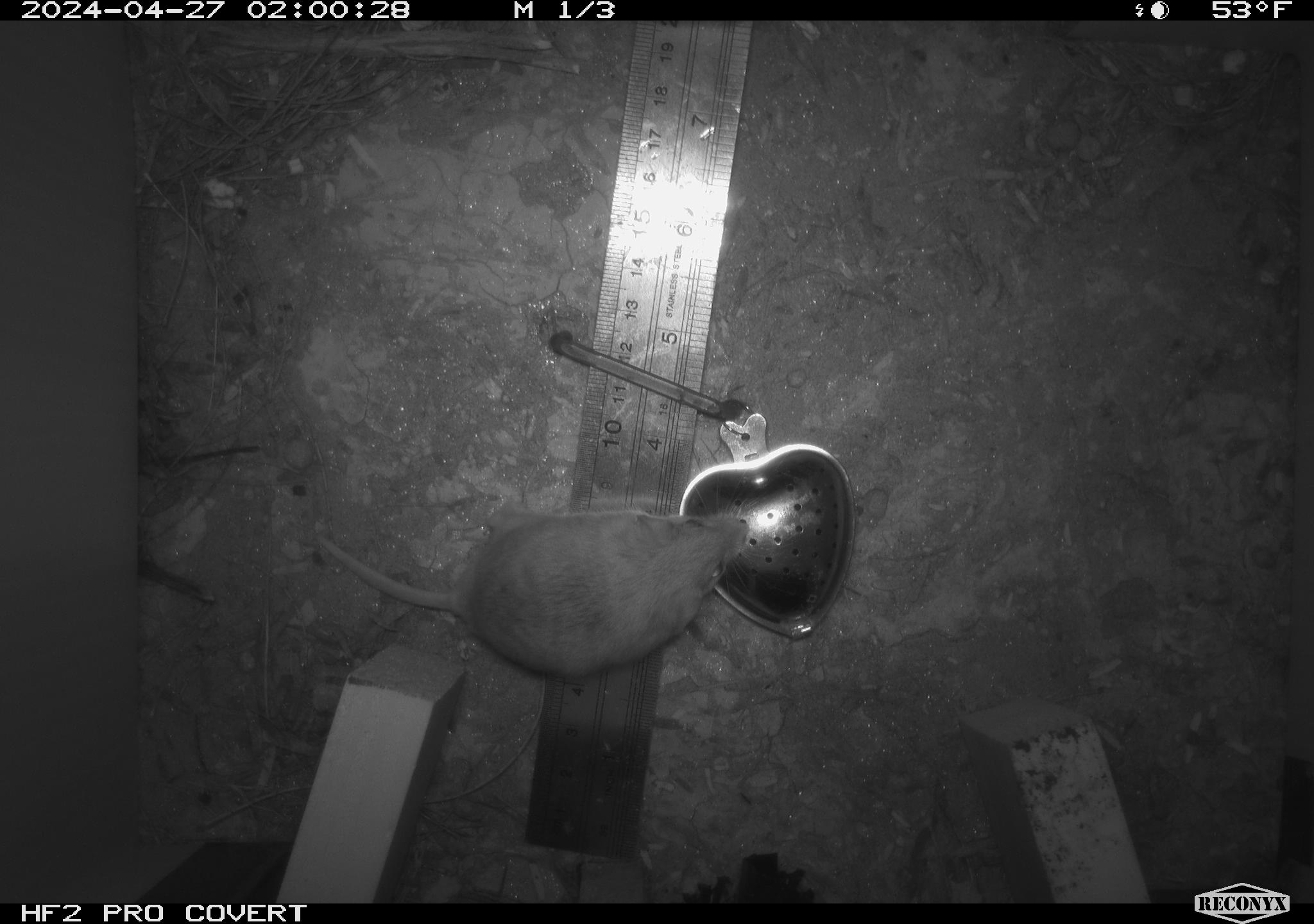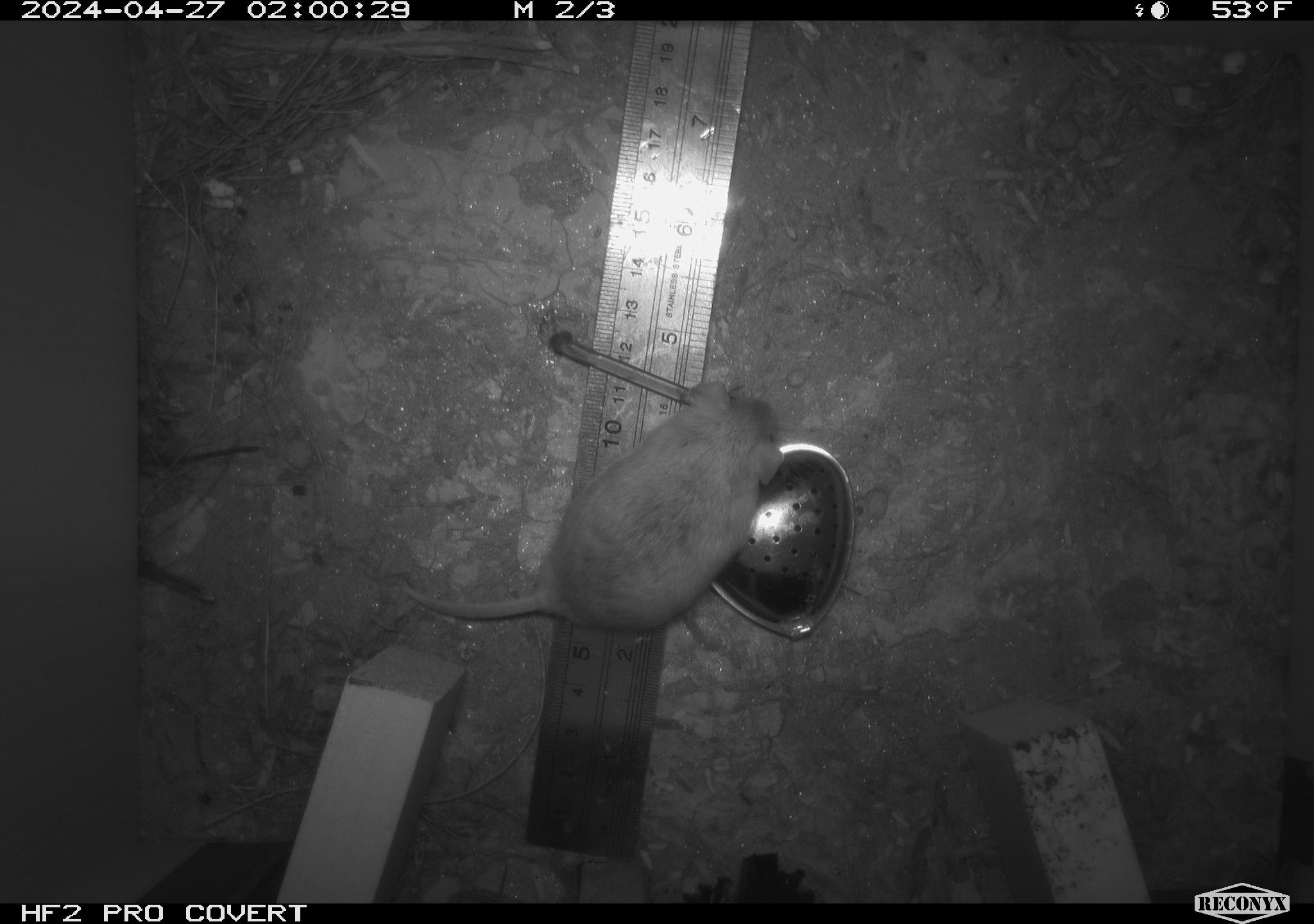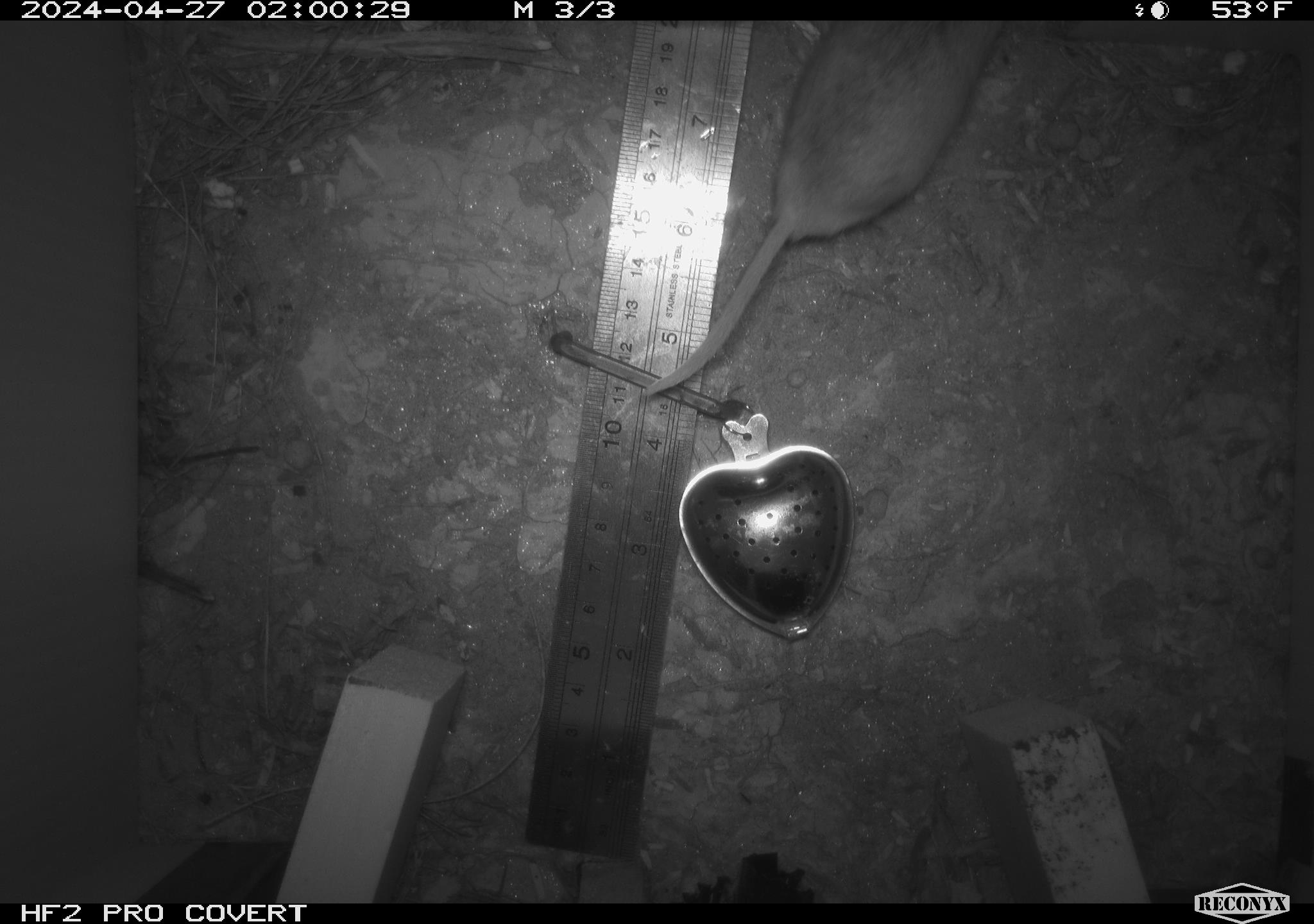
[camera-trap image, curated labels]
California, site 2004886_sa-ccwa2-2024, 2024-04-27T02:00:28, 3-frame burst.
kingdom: Animalia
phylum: Chordata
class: Mammalia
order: Rodentia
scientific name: Rodentia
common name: mouse species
Mouse species (Rodentia).